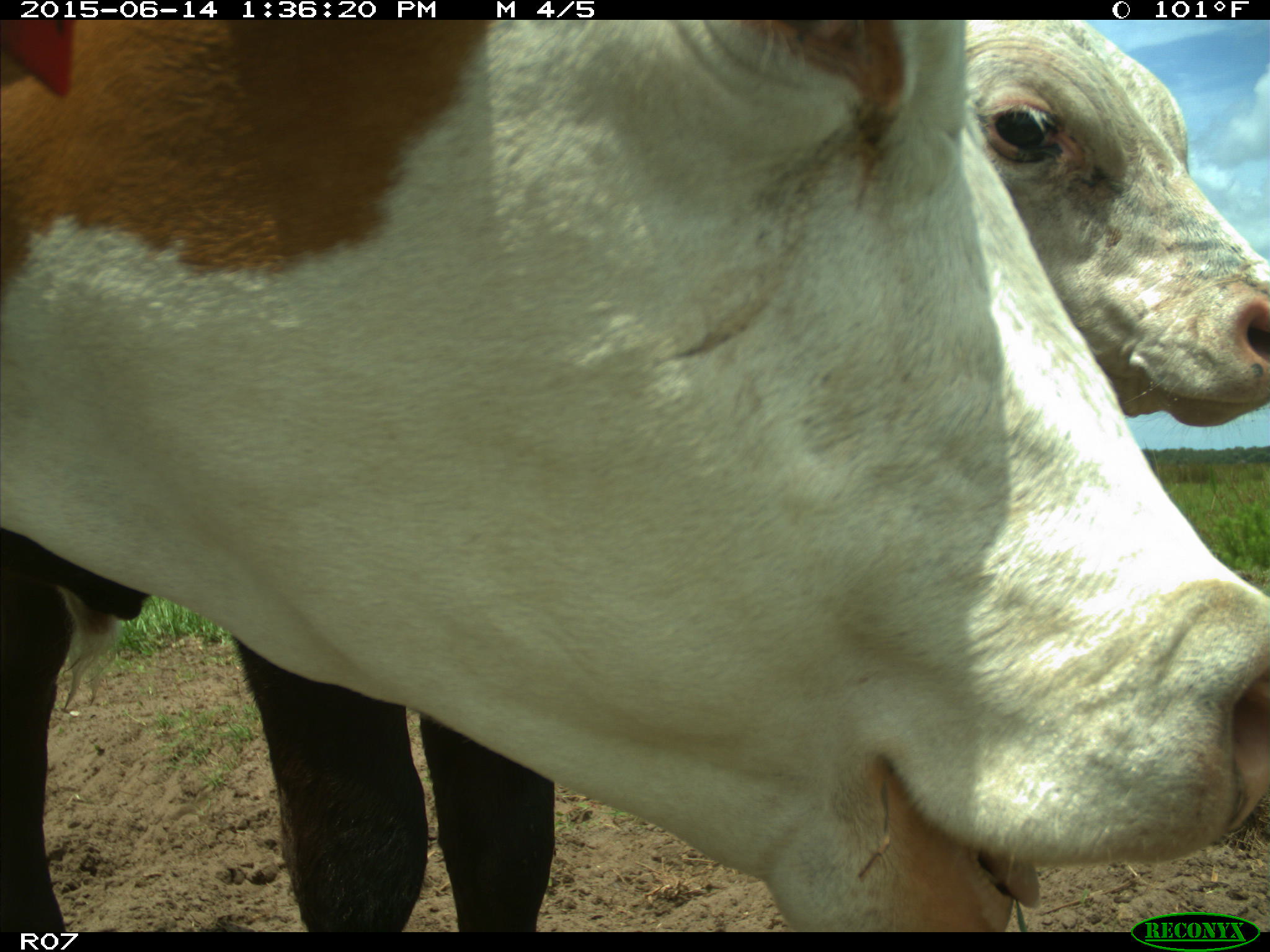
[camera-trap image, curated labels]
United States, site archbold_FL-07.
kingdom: Animalia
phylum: Chordata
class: Mammalia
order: Artiodactyla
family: Bovidae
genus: Bos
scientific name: Bos taurus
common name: domestic cow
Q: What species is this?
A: Bos taurus (domestic cow).